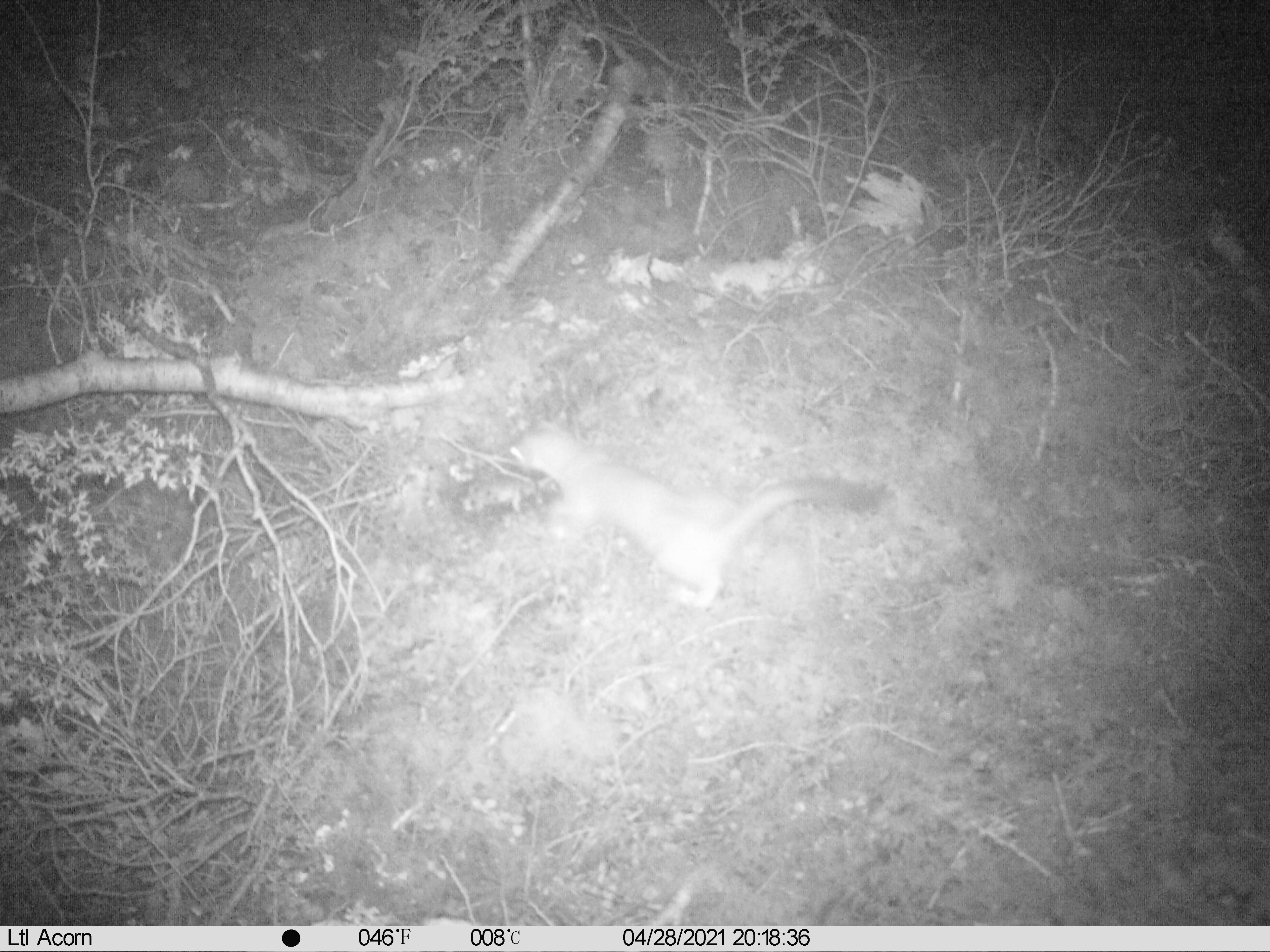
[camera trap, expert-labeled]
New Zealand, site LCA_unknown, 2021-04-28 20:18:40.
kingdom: Animalia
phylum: Chordata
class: Mammalia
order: Carnivora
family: Mustelidae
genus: Mustela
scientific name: Mustela erminea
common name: stoat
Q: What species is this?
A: Stoat (Mustela erminea).